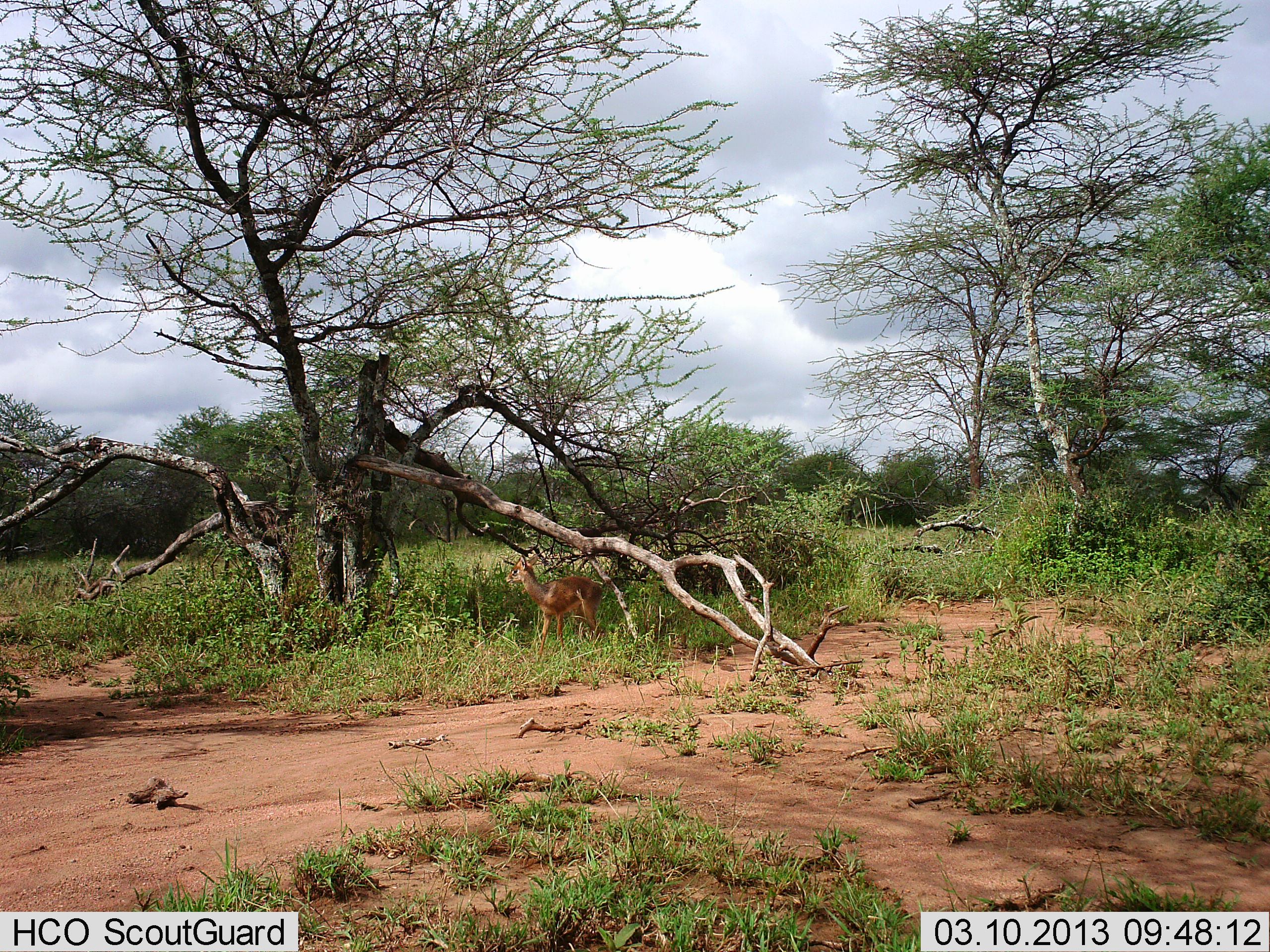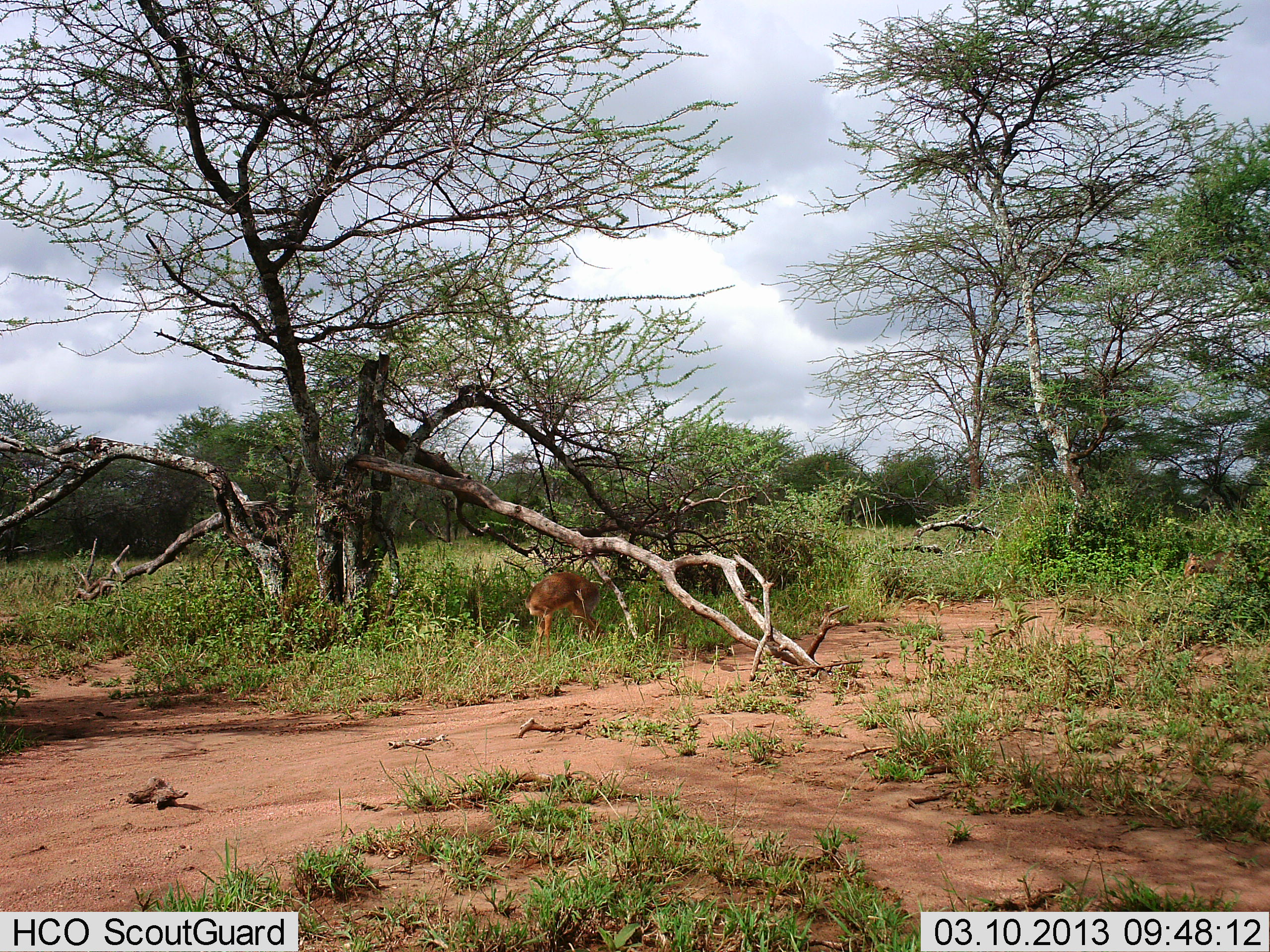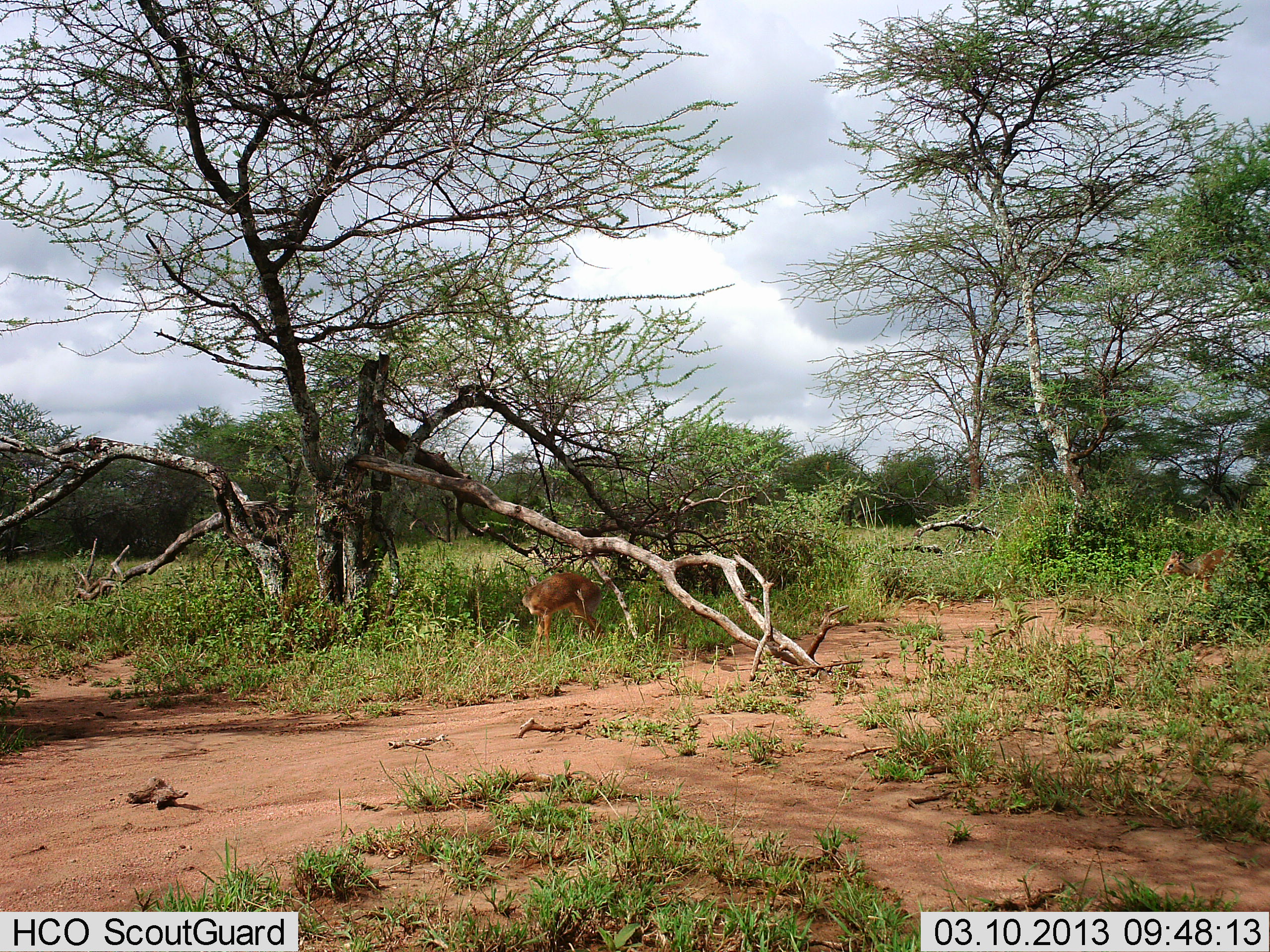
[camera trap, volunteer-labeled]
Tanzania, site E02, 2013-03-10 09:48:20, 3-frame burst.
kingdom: Animalia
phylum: Chordata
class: Mammalia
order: Artiodactyla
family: Bovidae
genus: Madoqua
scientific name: Madoqua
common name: dikdik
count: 2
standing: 73%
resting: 0%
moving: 55%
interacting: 0%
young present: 0%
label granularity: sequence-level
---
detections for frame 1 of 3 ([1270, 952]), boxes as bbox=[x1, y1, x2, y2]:
animal: bbox=[501, 551, 613, 662]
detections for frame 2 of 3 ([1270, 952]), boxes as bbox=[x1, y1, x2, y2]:
animal: bbox=[520, 569, 611, 662]; bbox=[1182, 541, 1270, 598]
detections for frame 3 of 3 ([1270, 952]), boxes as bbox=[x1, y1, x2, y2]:
animal: bbox=[519, 571, 610, 664]; bbox=[1161, 540, 1270, 597]